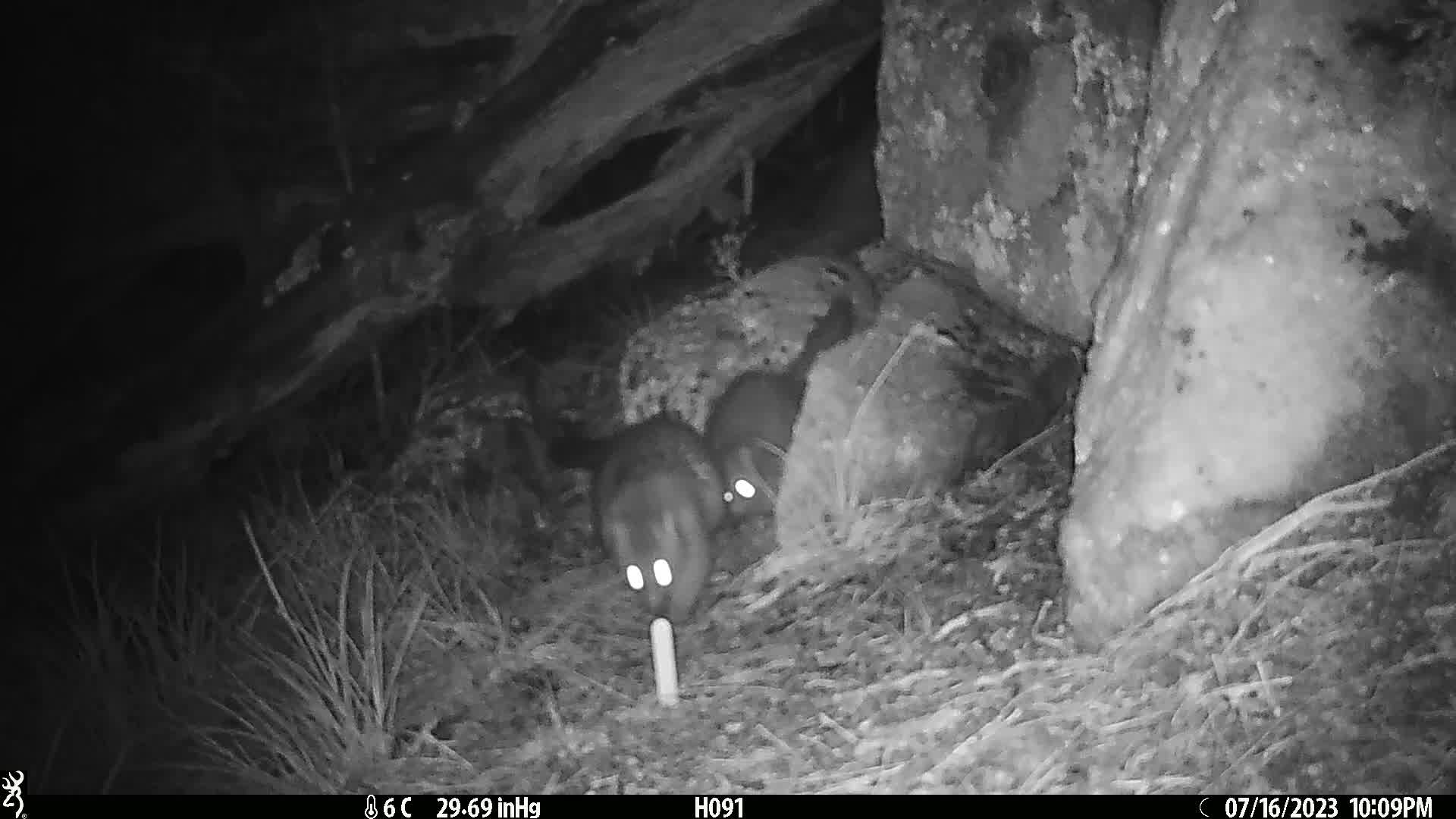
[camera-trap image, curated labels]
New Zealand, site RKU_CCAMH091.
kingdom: Animalia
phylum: Chordata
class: Mammalia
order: Diprotodontia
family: Phalangeridae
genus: Trichosurus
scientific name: Trichosurus vulpecula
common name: common brushtail possum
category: possum